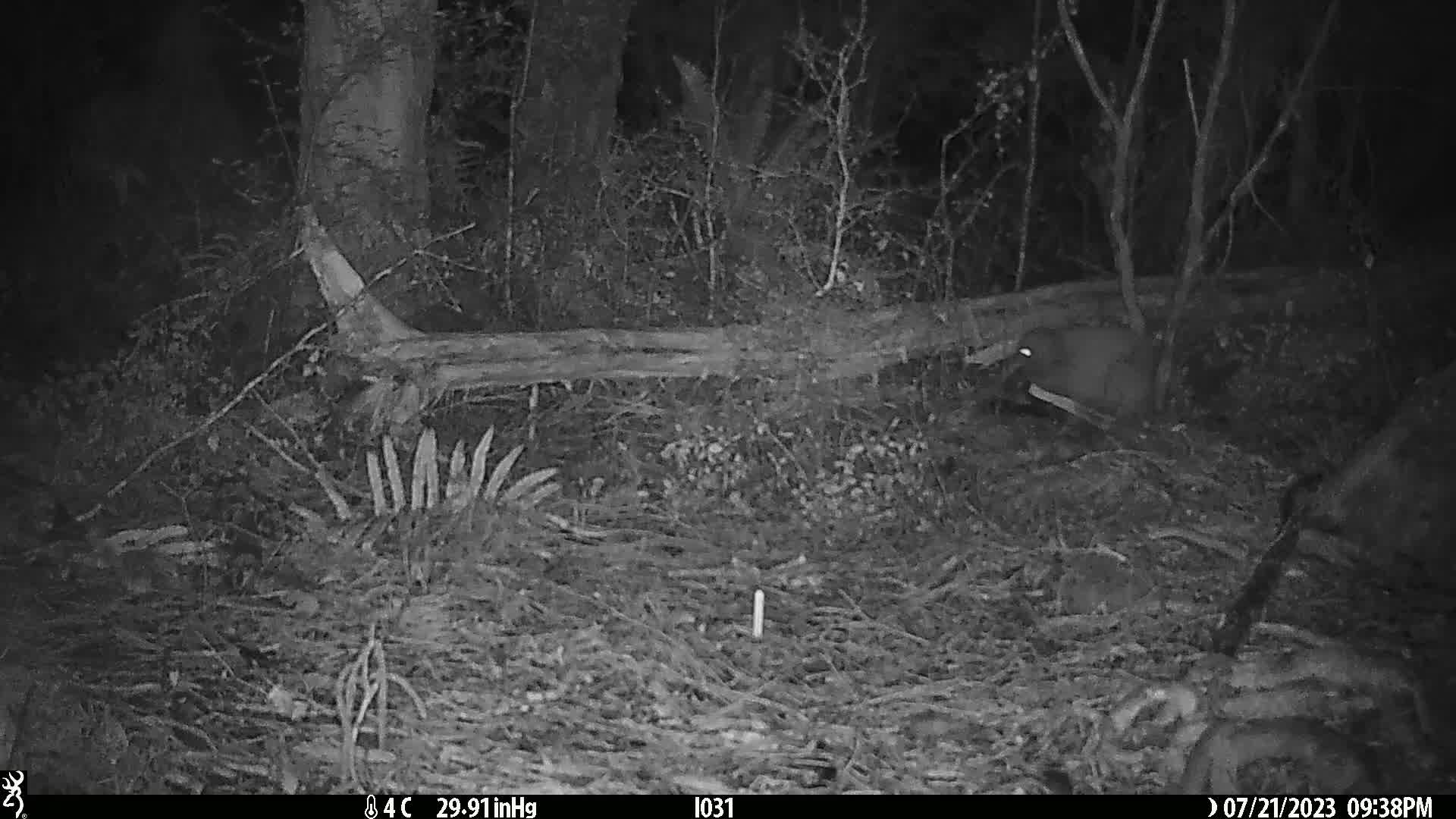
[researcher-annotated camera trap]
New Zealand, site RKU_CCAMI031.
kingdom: Animalia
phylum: Chordata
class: Aves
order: Apterygiformes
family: Apterygidae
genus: Apteryx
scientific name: Apteryx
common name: kiwi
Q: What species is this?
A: Kiwi (Apteryx).